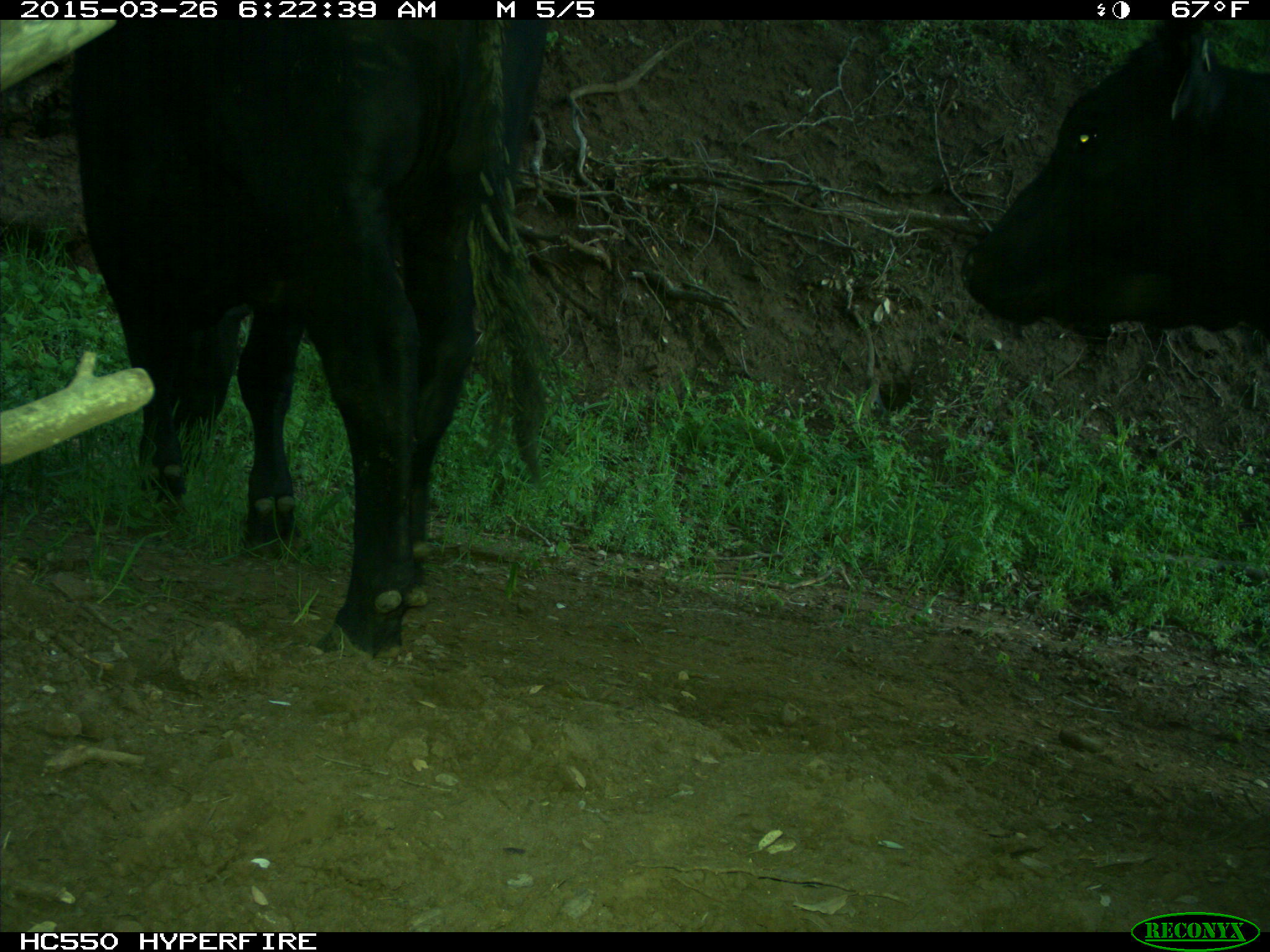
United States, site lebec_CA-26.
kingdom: Animalia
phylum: Chordata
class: Mammalia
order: Artiodactyla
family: Bovidae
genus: Bos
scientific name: Bos taurus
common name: domestic cow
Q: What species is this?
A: Bos taurus (domestic cow).